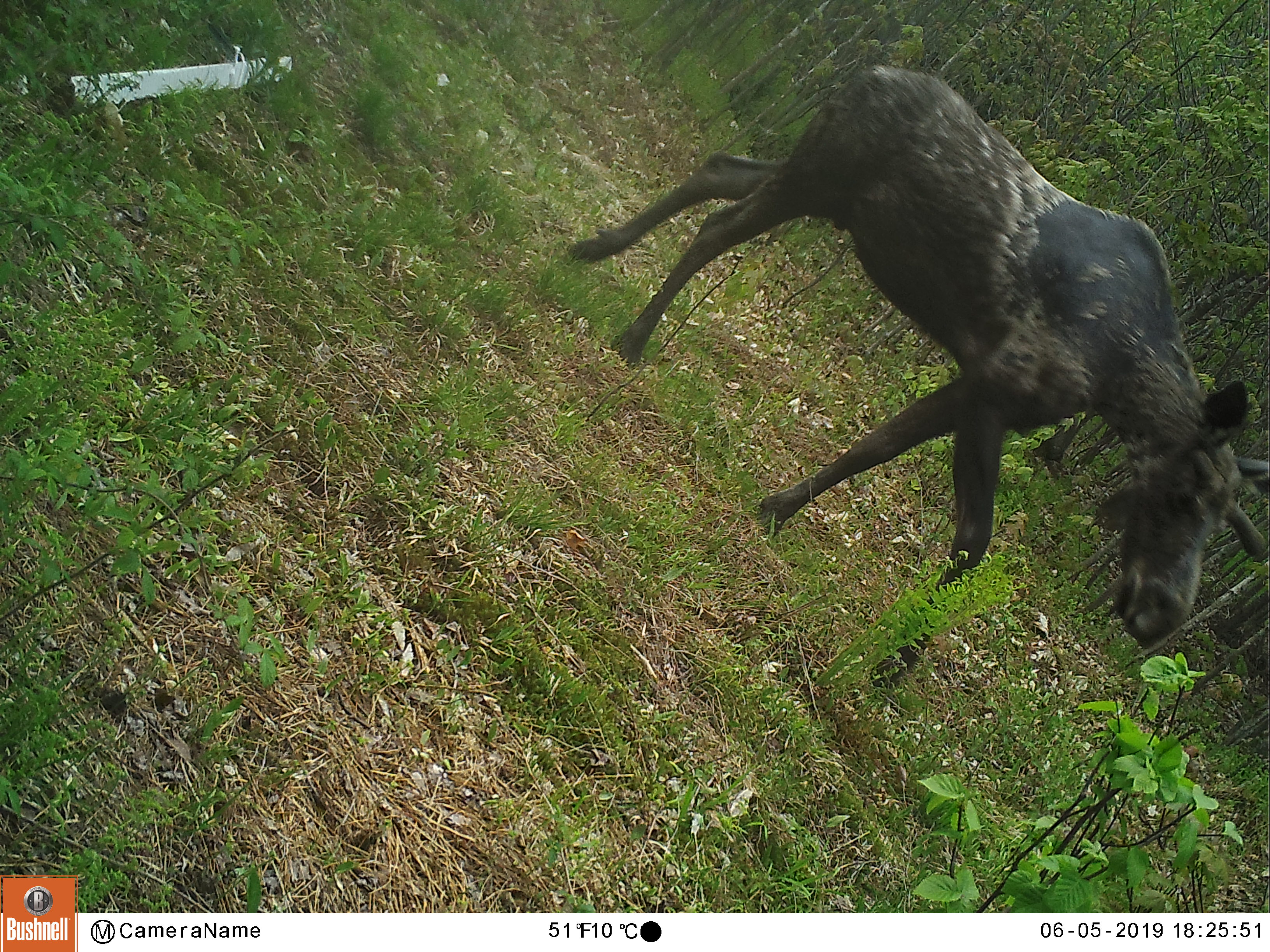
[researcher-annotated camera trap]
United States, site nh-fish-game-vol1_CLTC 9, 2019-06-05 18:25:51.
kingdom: Animalia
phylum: Chordata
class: Mammalia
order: Artiodactyla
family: Cervidae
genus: Alces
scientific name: Alces alces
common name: moose